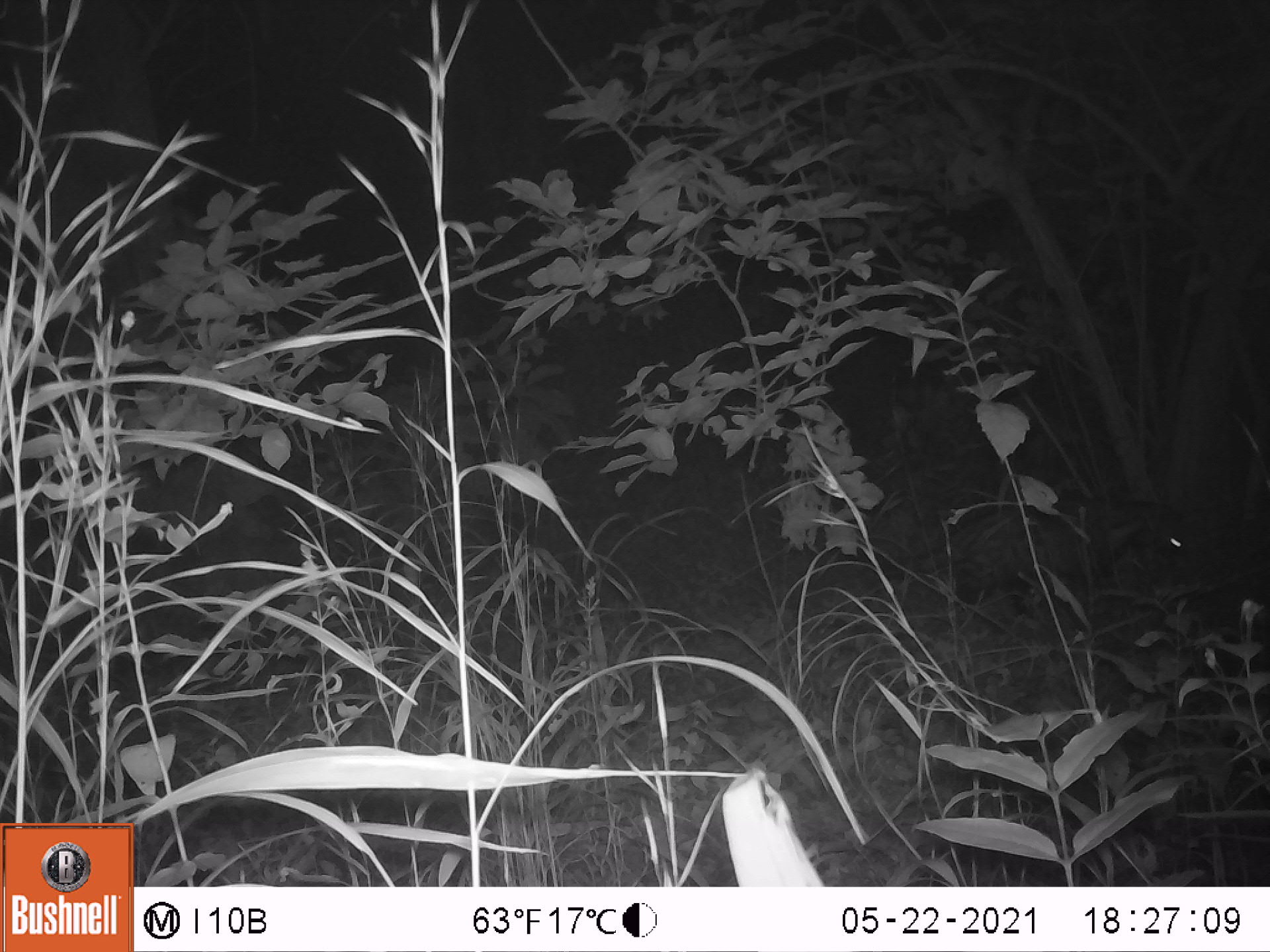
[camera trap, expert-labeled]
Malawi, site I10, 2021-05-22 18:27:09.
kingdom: Animalia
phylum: Chordata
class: Mammalia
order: Carnivora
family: Viverridae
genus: Civettictis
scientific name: Civettictis civetta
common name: african civet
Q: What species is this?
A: African civet (Civettictis civetta).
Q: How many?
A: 1.